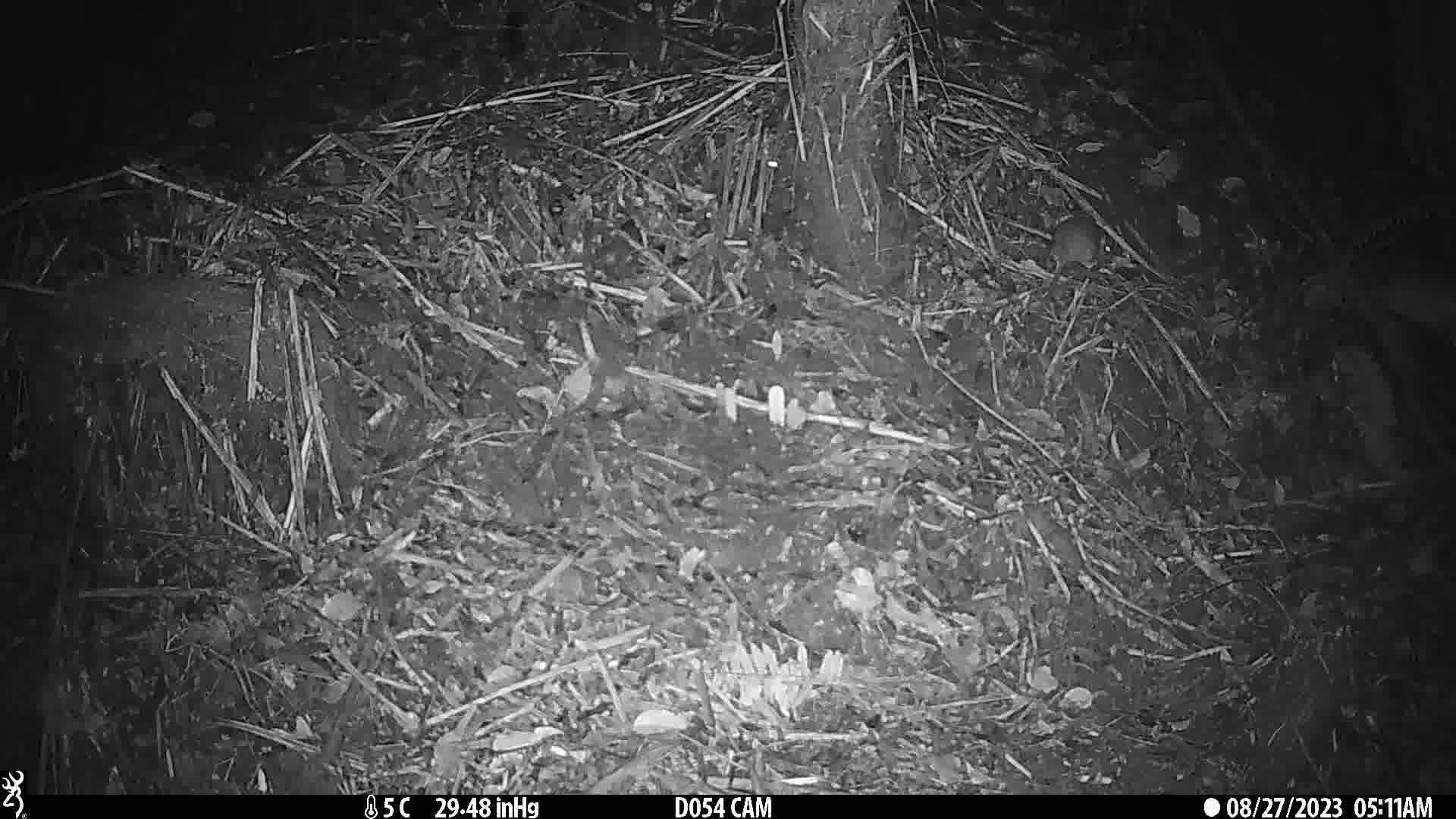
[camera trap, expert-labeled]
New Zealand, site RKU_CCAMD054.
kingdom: Animalia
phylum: Chordata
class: Mammalia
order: Rodentia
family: Muridae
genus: Rattus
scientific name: Rattus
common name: rat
Rat (Rattus).